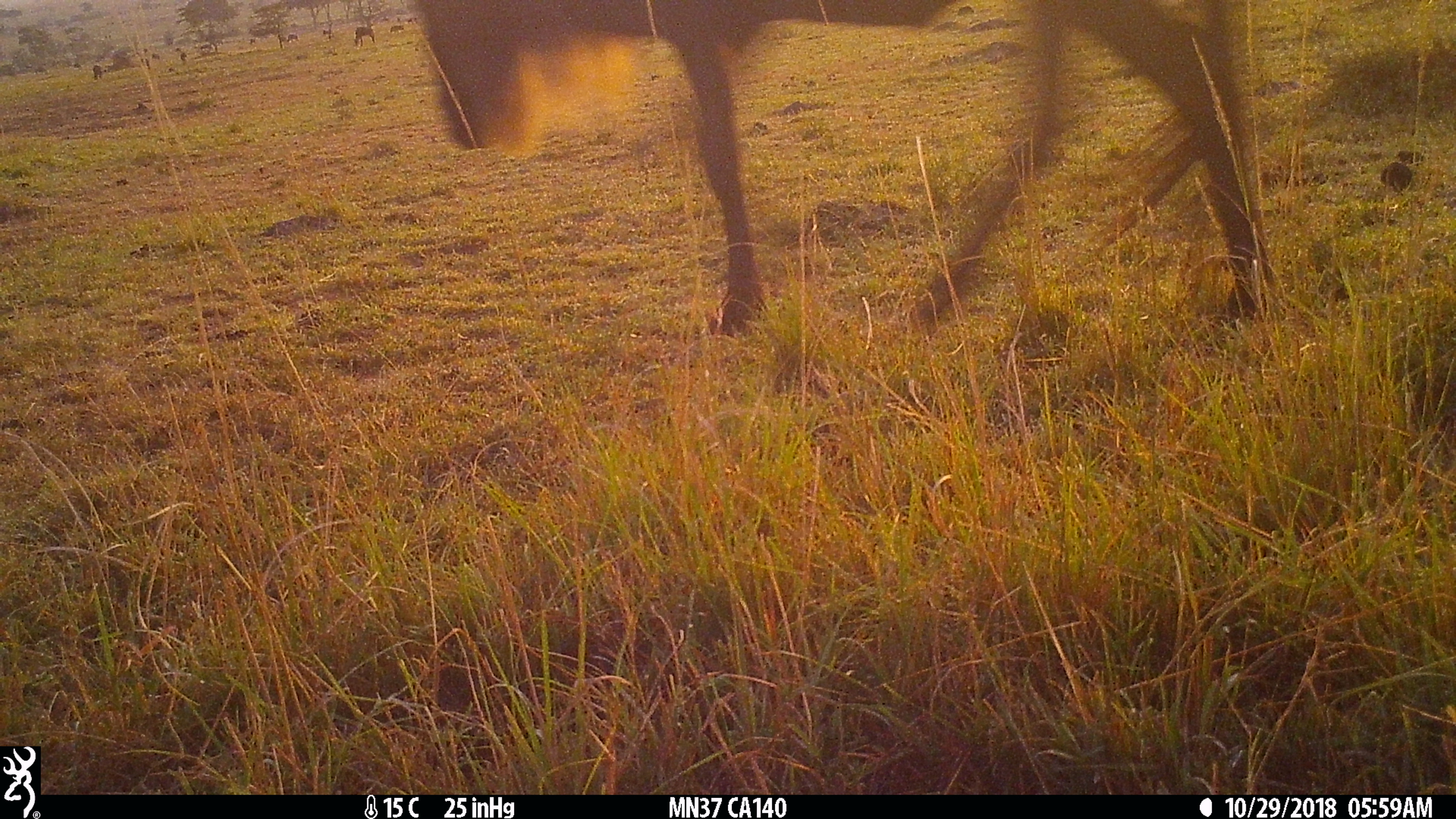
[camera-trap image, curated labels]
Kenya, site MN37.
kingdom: Animalia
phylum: Chordata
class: Mammalia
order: Artiodactyla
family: Bovidae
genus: Connochaetes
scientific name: Connochaetes taurinus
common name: blue wildebeest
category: wildebeest